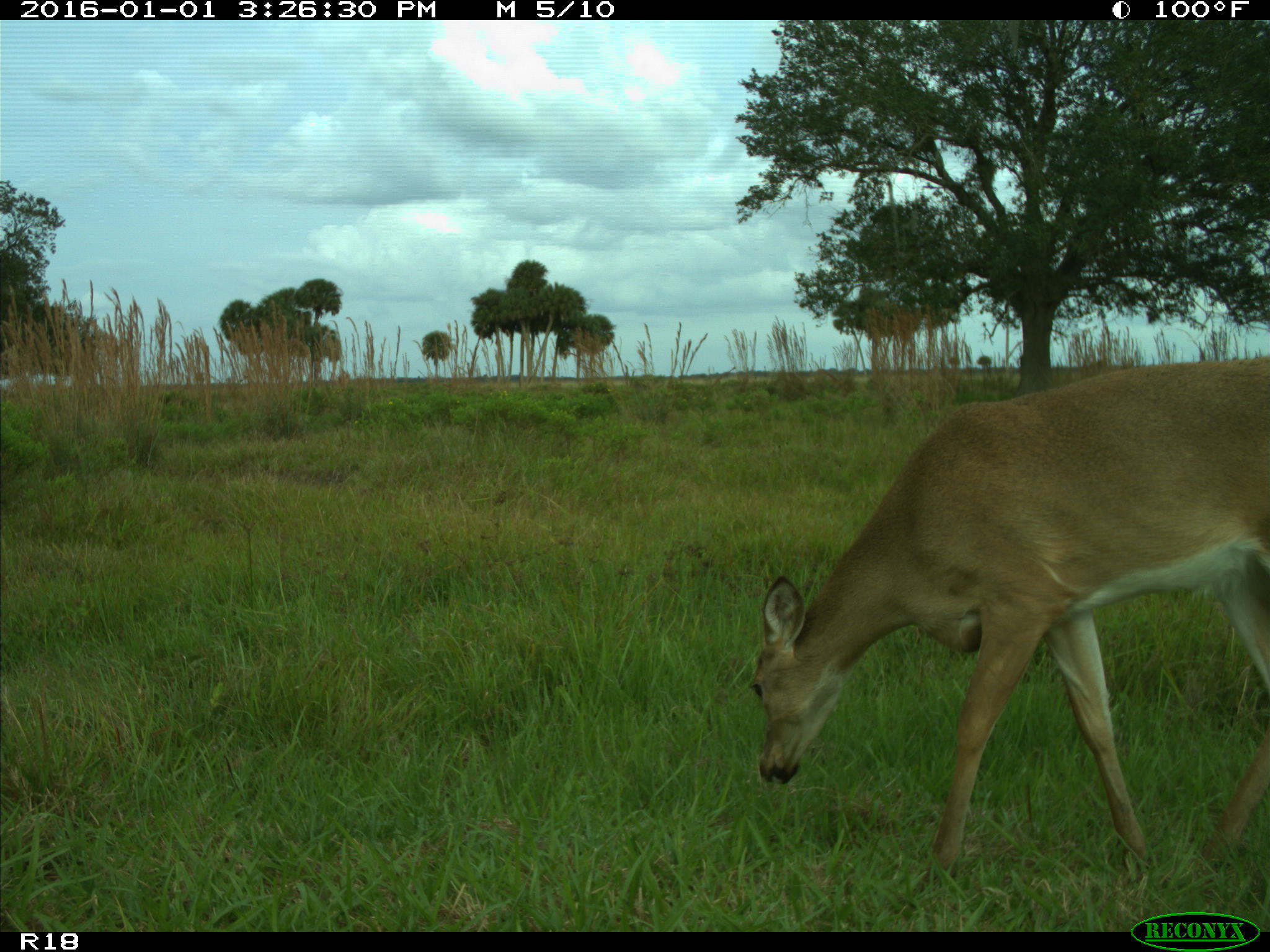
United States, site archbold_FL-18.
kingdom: Animalia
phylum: Chordata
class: Mammalia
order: Artiodactyla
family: Cervidae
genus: Odocoileus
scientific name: Odocoileus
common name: deer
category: unidentified deer